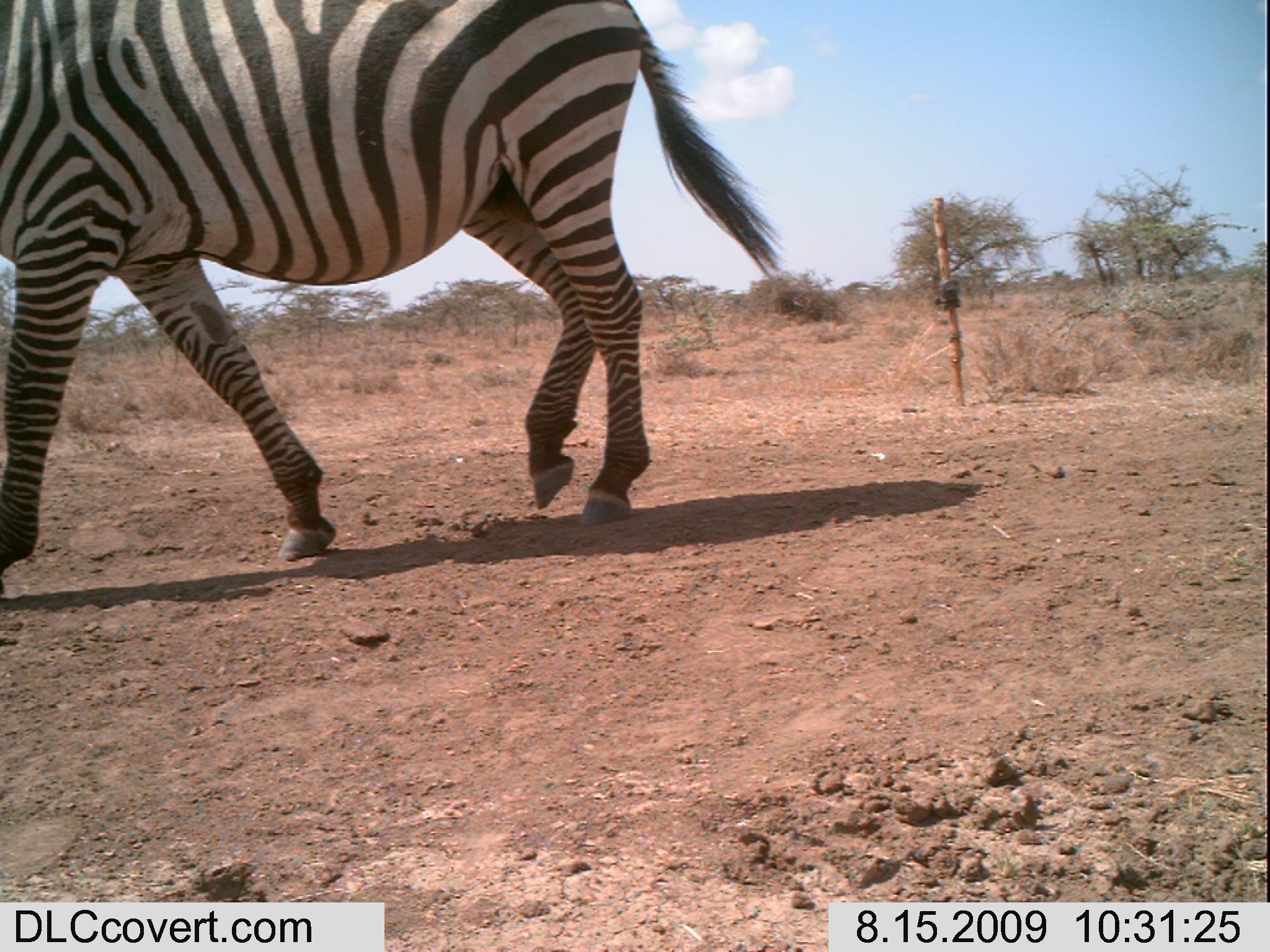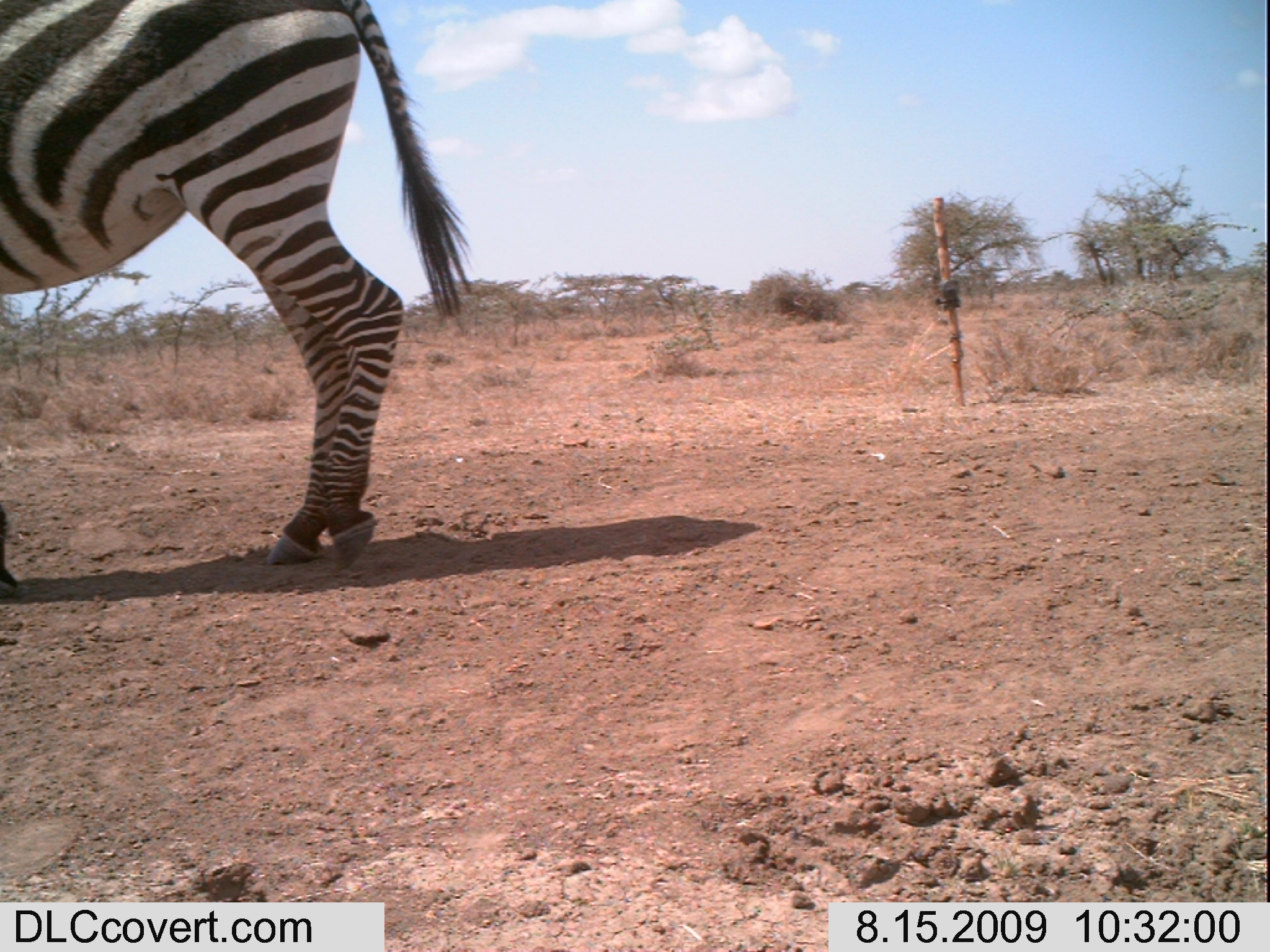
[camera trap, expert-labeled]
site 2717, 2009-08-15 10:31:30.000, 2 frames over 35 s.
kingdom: Animalia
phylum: Chordata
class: Mammalia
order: Perissodactyla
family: Equidae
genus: Equus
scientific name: Equus quagga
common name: plains zebra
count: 1